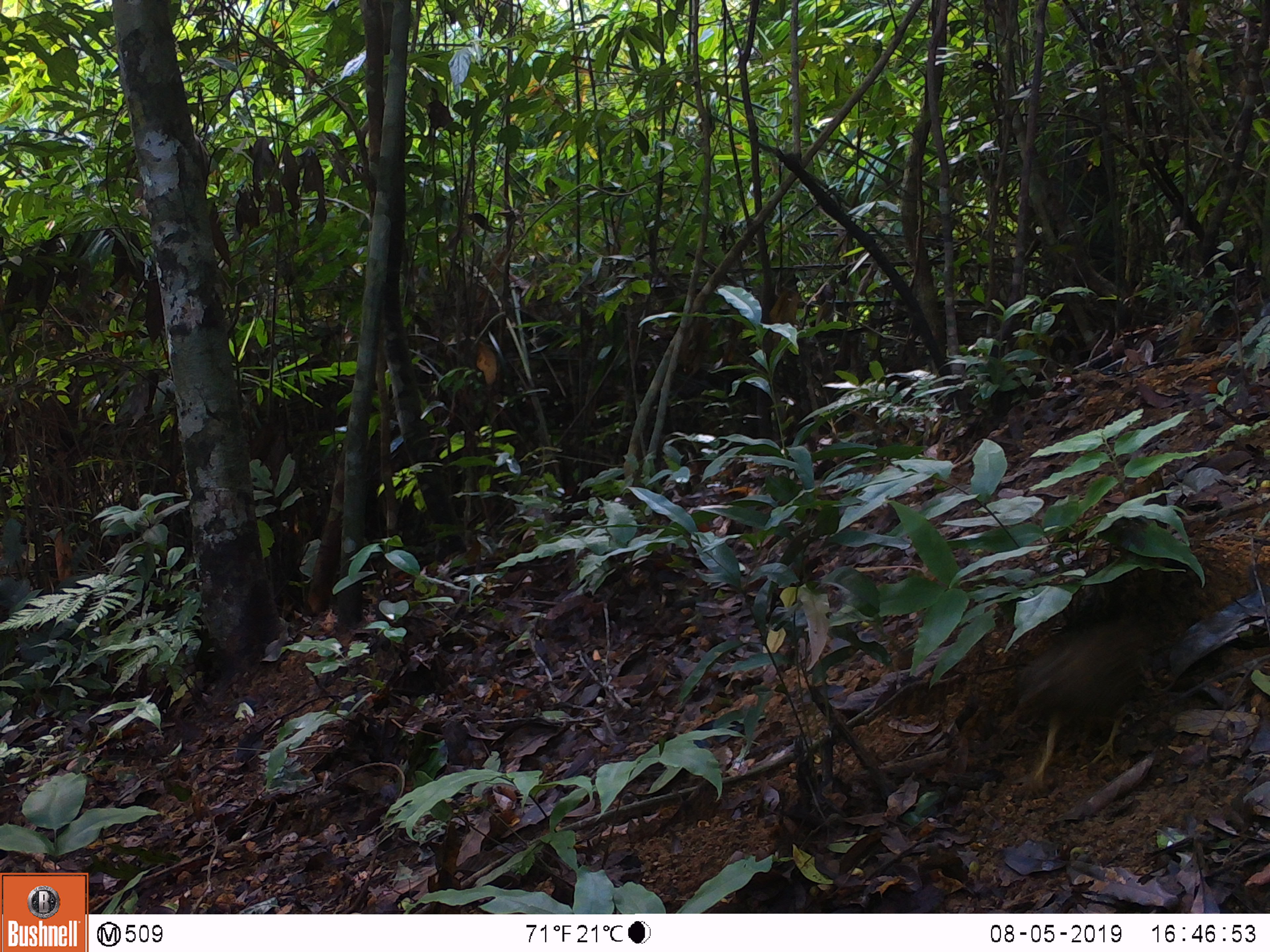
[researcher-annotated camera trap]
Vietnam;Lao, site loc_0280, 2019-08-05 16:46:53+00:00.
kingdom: Animalia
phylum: Chordata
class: Aves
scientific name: Aves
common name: bird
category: unidentified bird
Unidentified bird (bird) (Aves). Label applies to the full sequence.